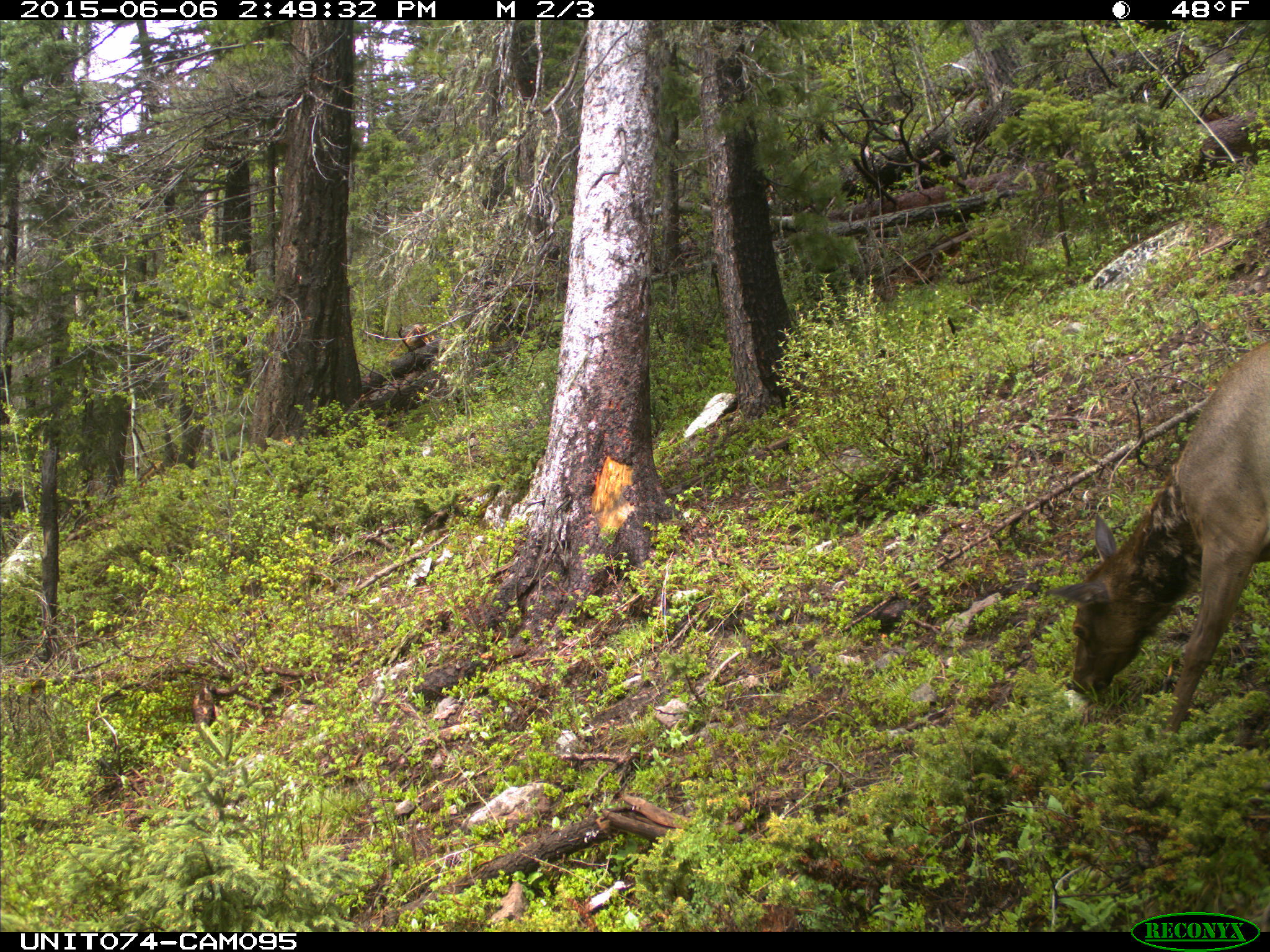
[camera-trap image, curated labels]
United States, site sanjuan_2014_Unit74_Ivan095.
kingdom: Animalia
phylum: Chordata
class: Mammalia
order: Artiodactyla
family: Cervidae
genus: Cervus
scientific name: Cervus elaphus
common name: red deer